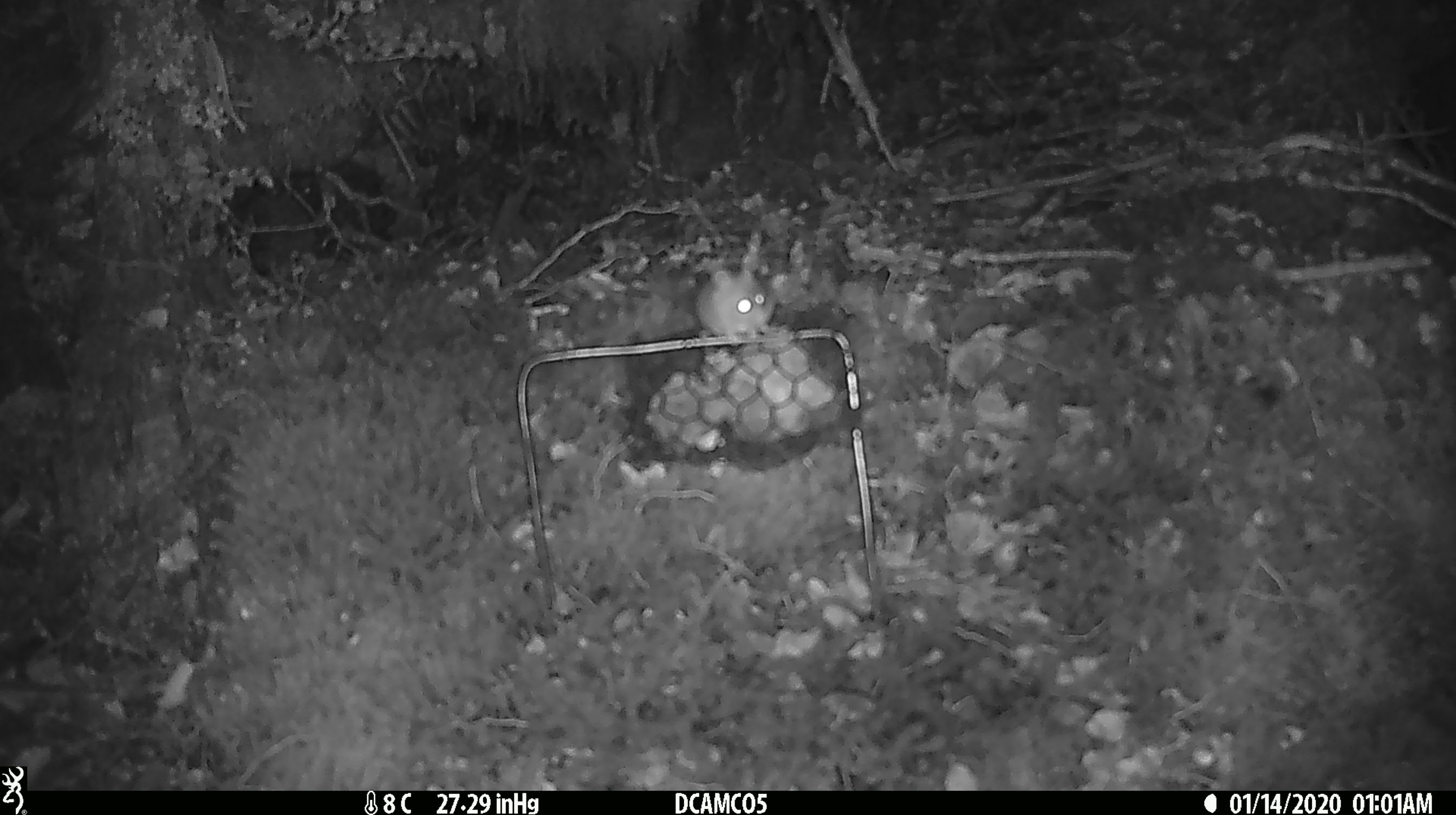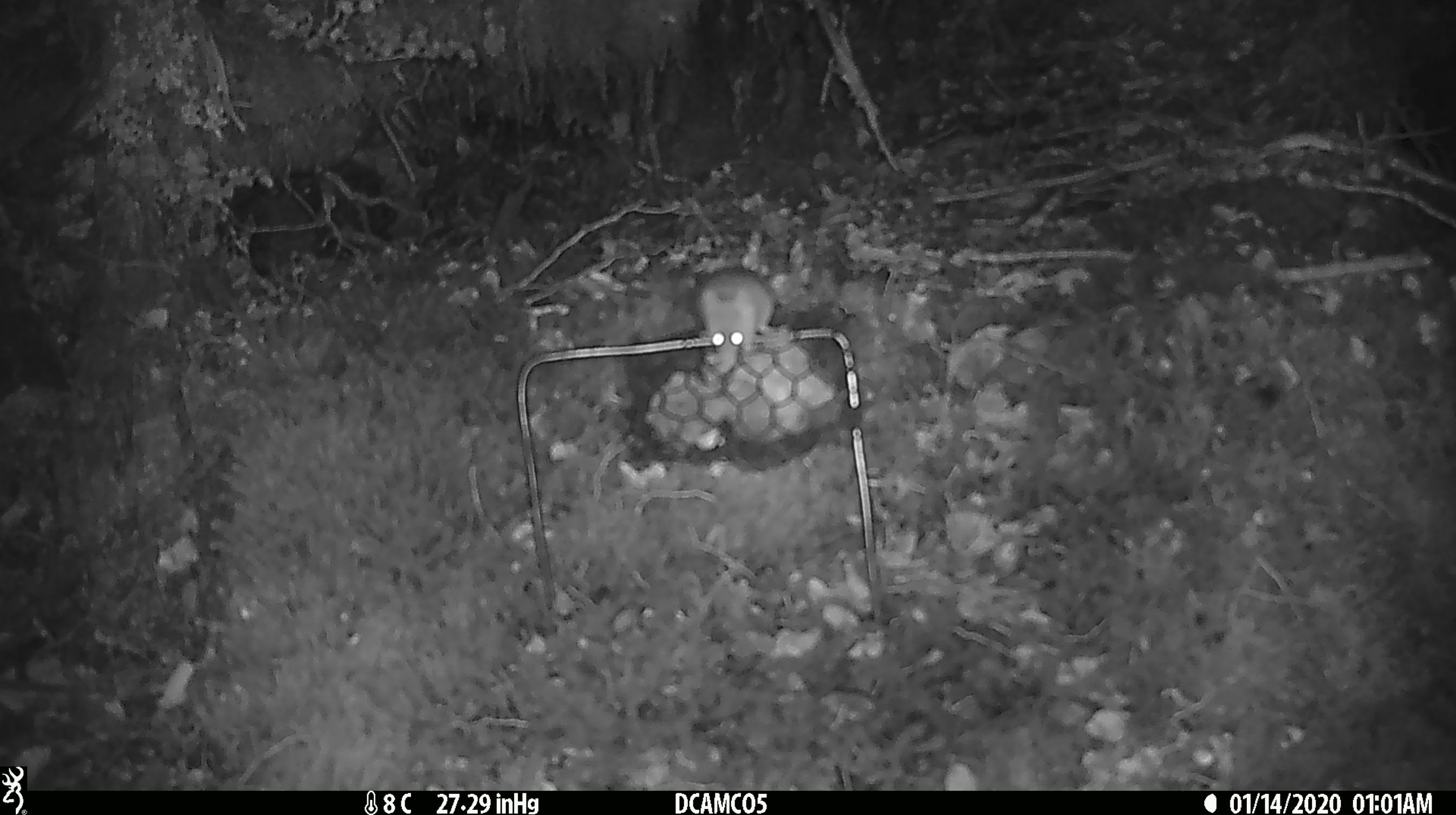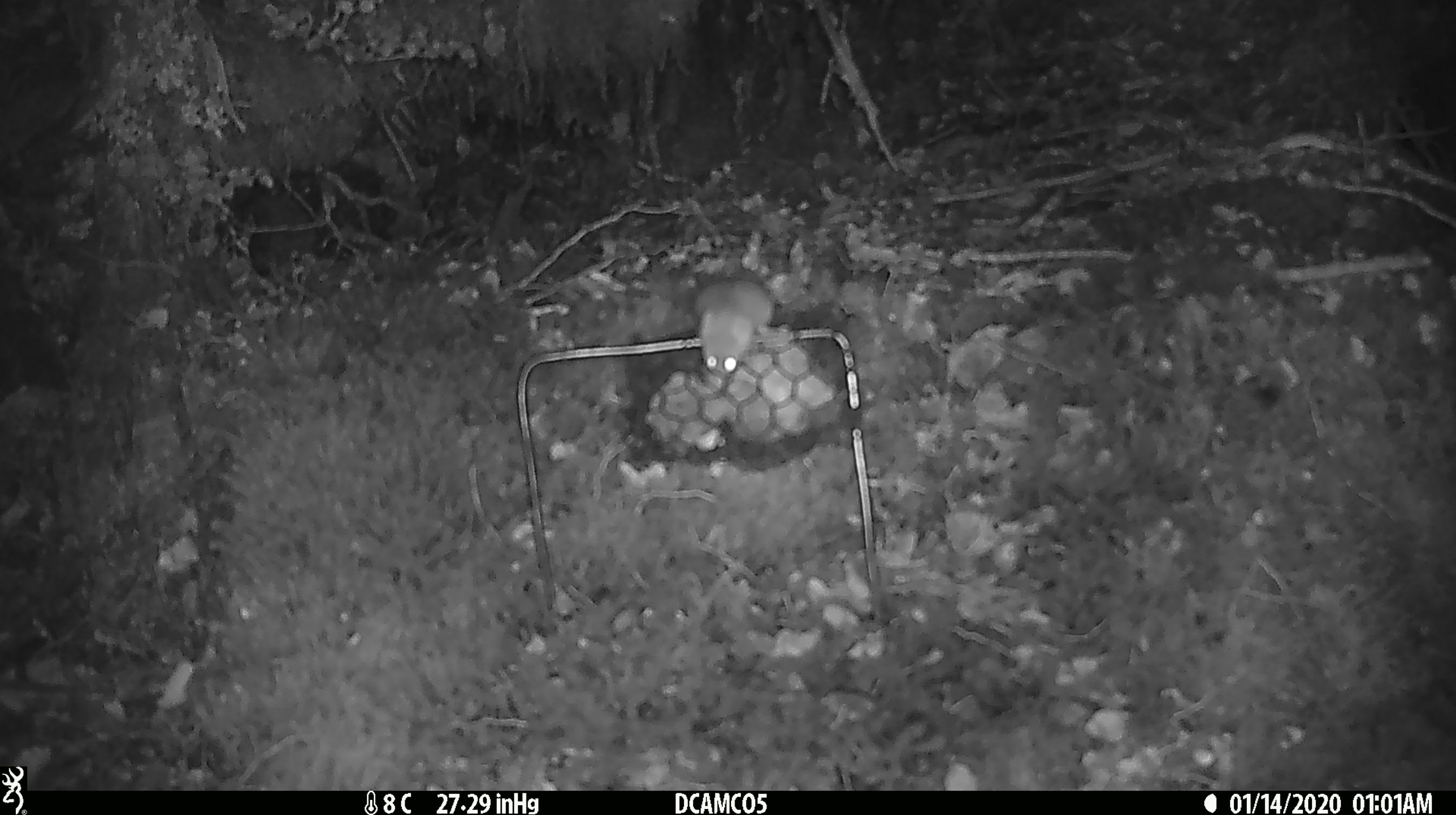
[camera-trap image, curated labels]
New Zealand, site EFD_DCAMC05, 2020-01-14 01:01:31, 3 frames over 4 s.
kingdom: Animalia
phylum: Chordata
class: Mammalia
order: Rodentia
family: Muridae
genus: Mus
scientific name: Mus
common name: mouse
Mouse (Mus).